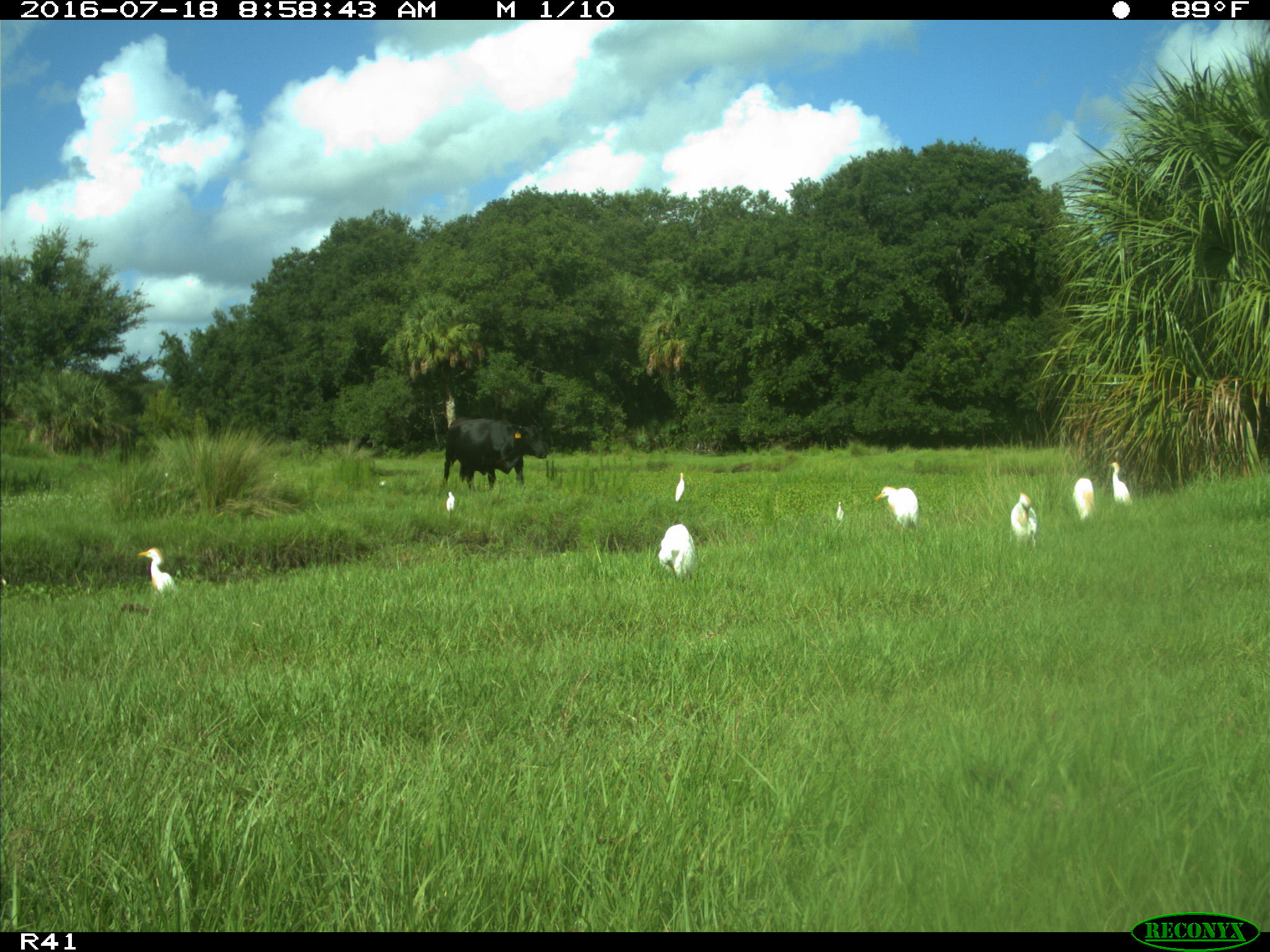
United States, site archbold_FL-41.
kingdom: Animalia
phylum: Chordata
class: Mammalia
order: Artiodactyla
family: Bovidae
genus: Bos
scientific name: Bos taurus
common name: domestic cow